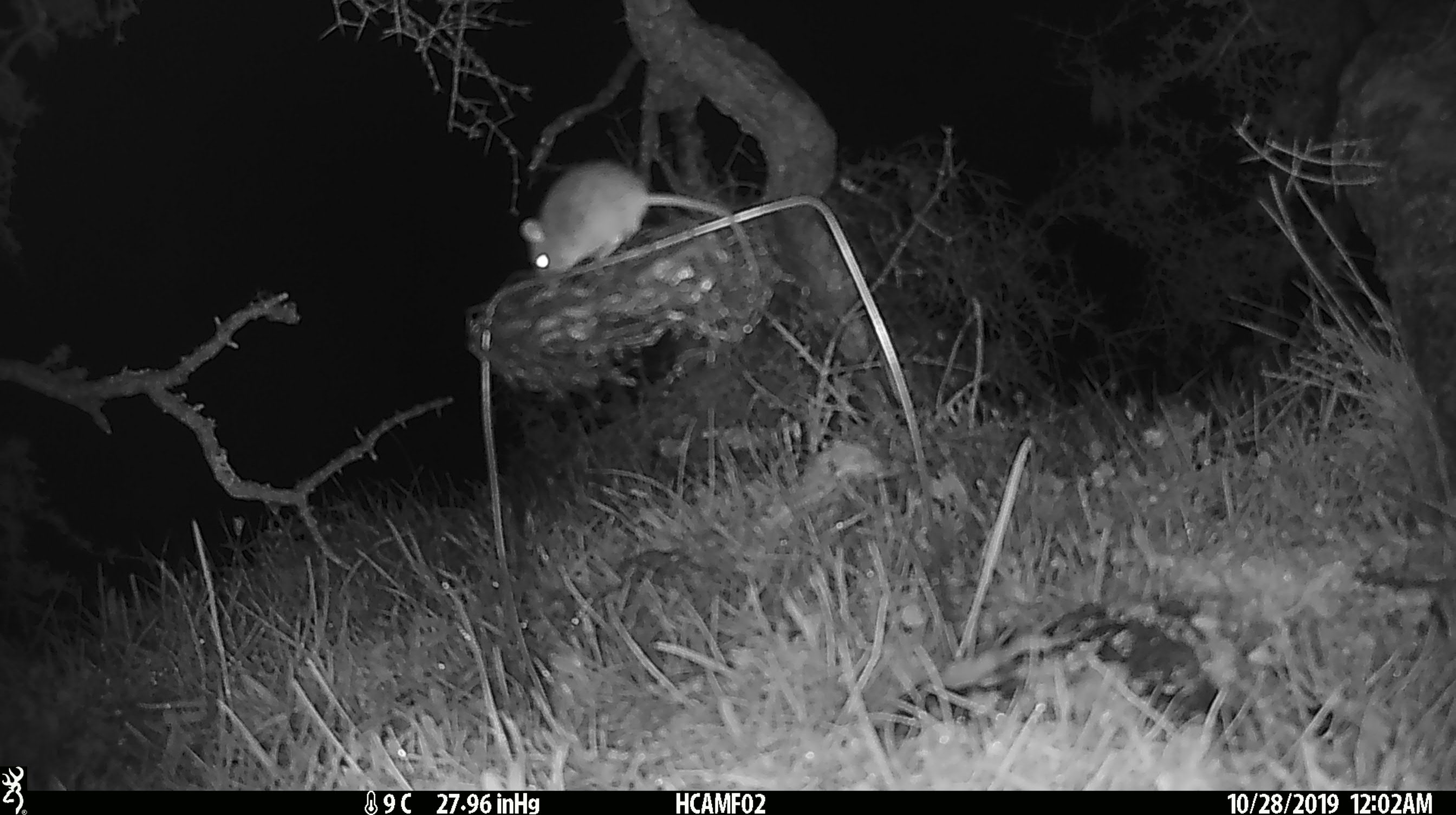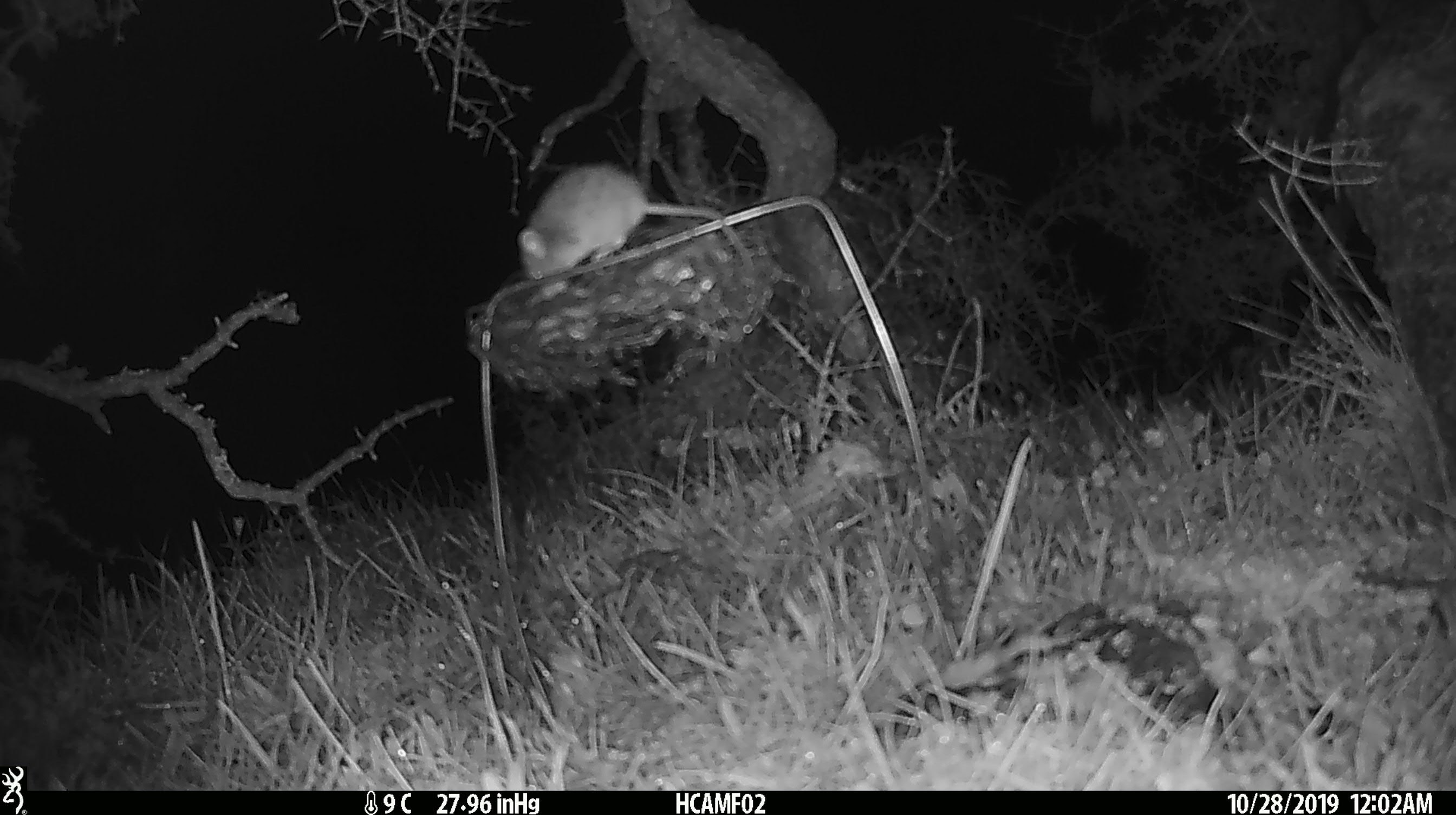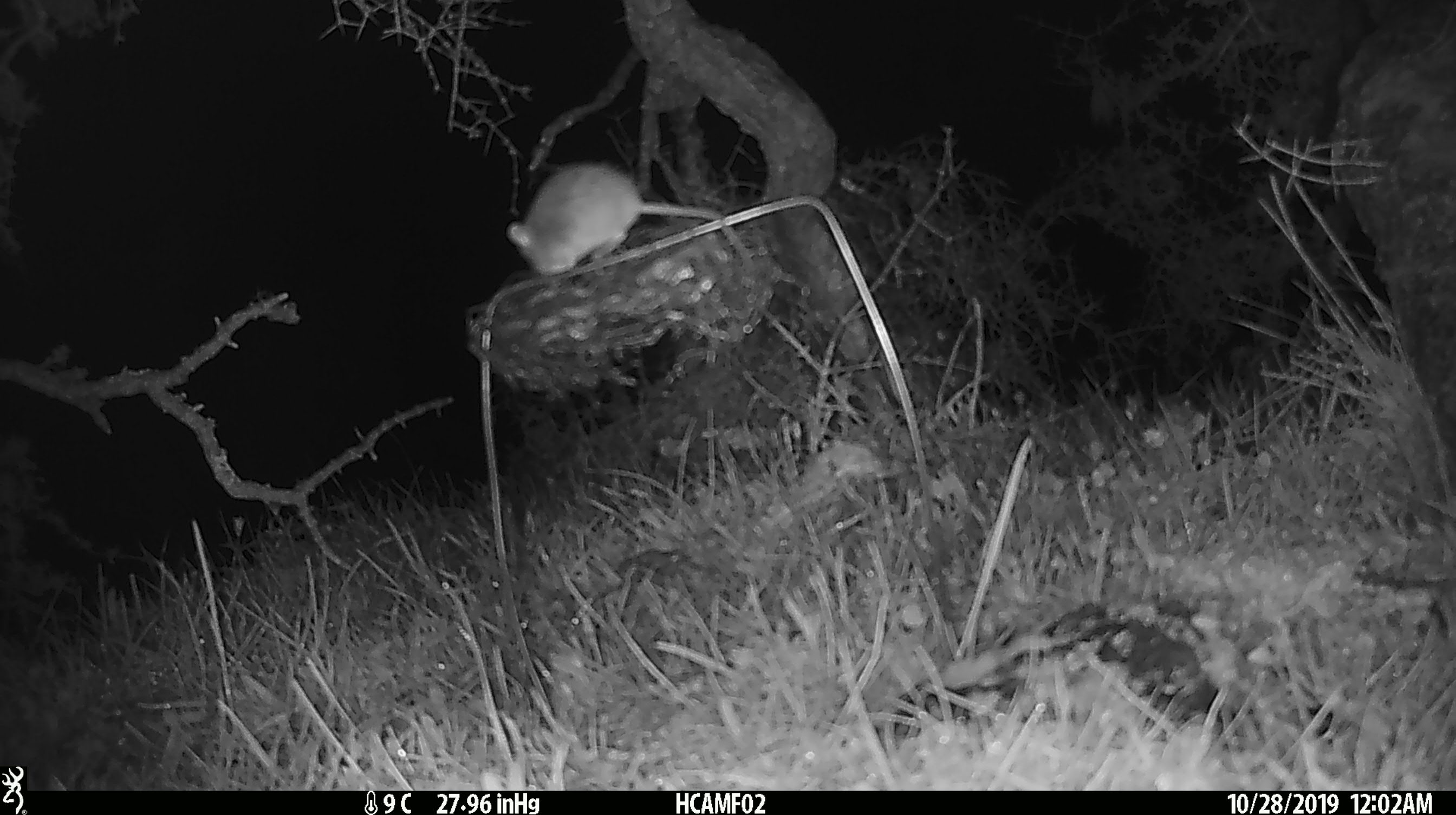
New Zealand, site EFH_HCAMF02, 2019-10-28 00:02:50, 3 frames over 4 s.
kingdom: Animalia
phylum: Chordata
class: Mammalia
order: Rodentia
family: Muridae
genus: Mus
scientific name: Mus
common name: mouse